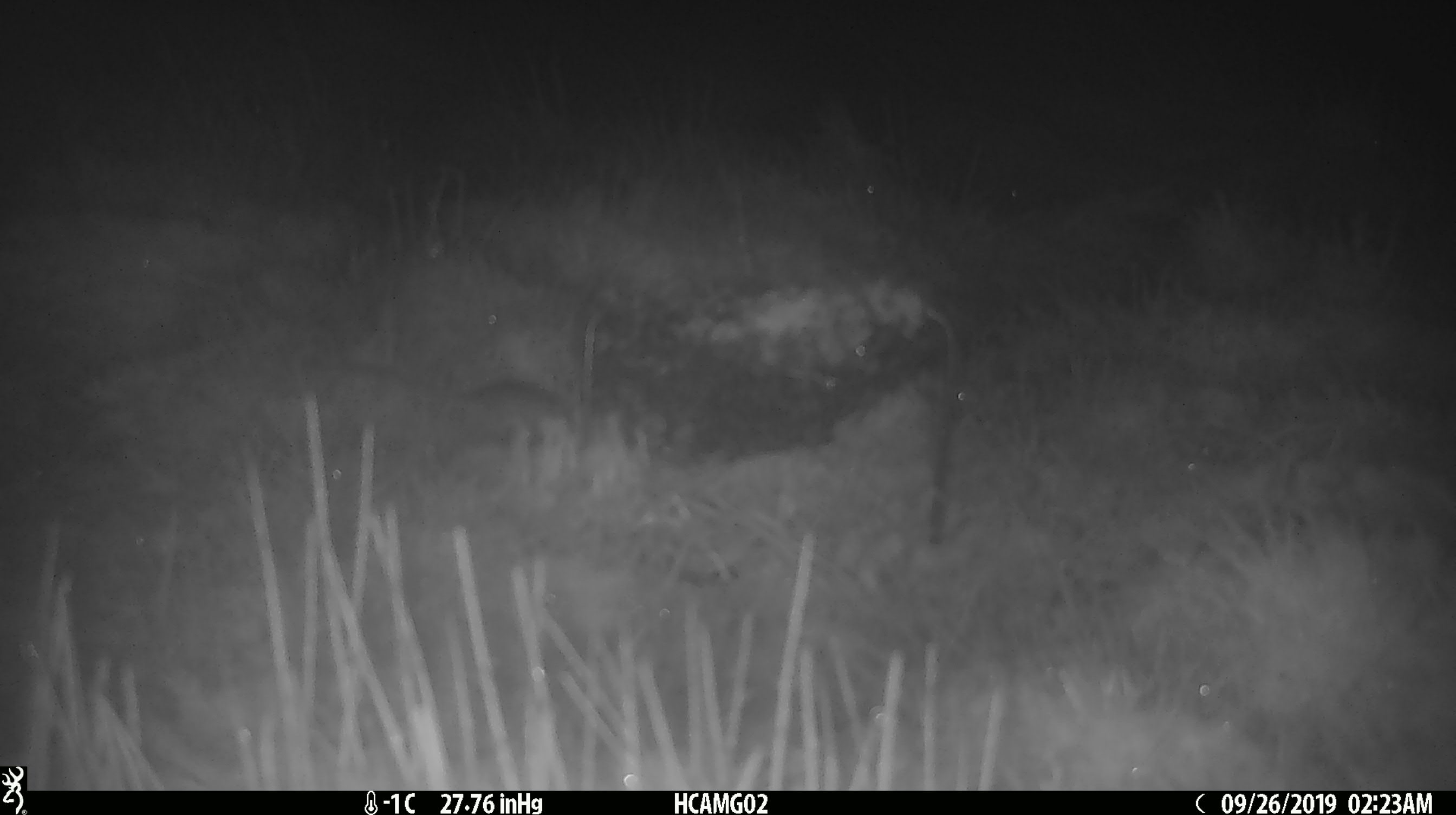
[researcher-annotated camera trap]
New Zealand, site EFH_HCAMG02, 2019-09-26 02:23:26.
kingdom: Animalia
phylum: Chordata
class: Mammalia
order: Rodentia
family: Muridae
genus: Mus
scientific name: Mus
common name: mouse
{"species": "mouse (Mus)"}